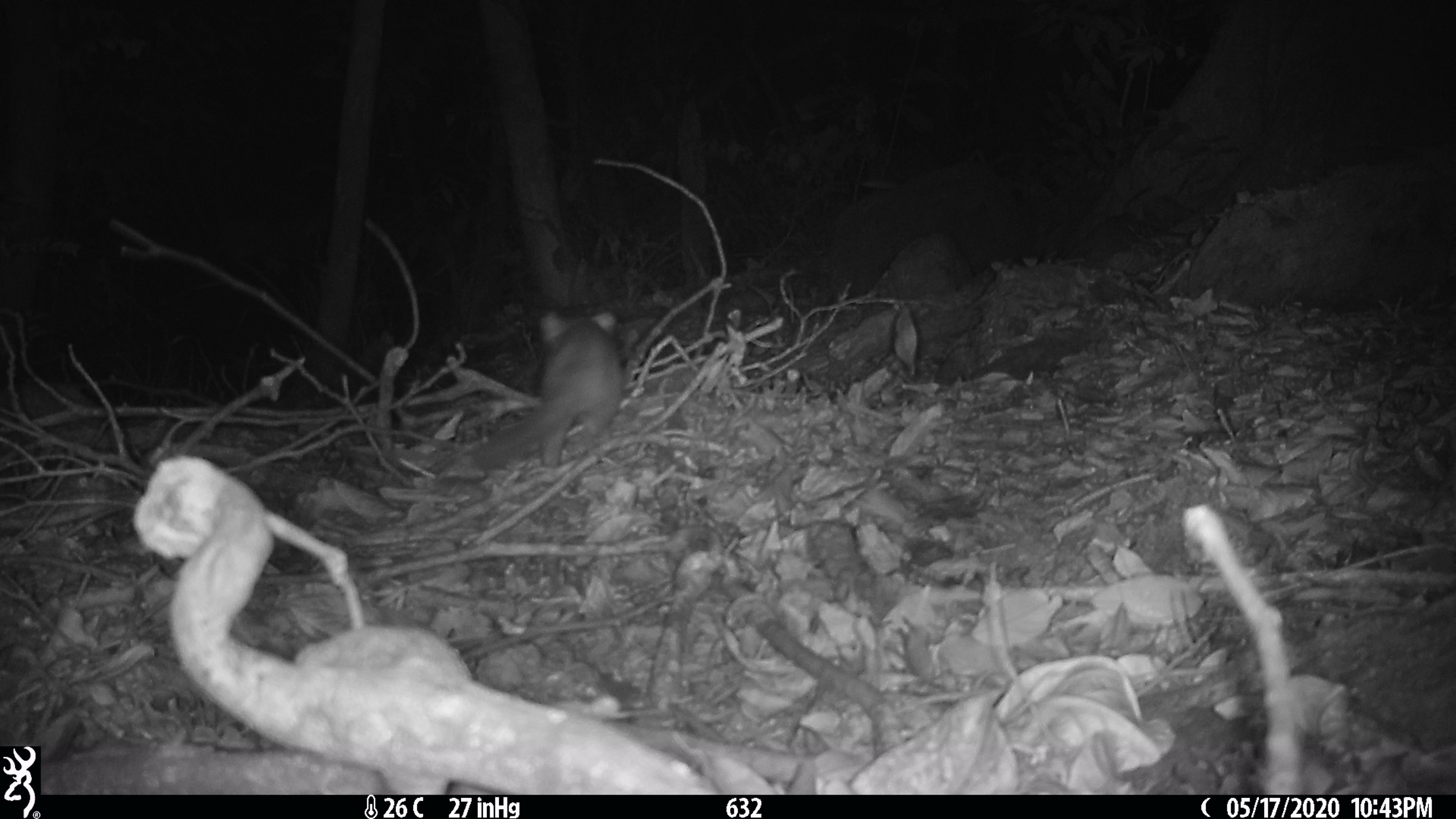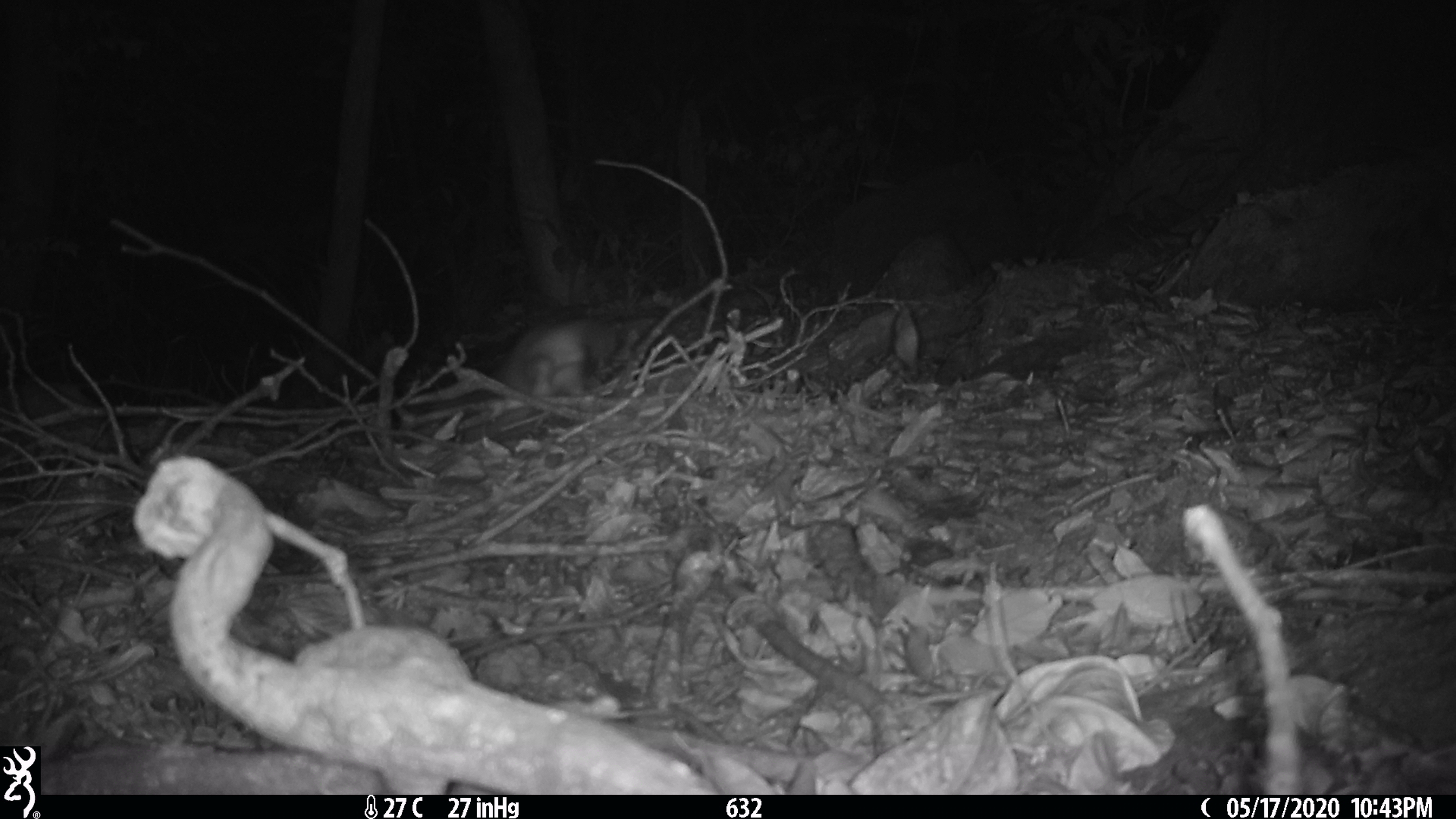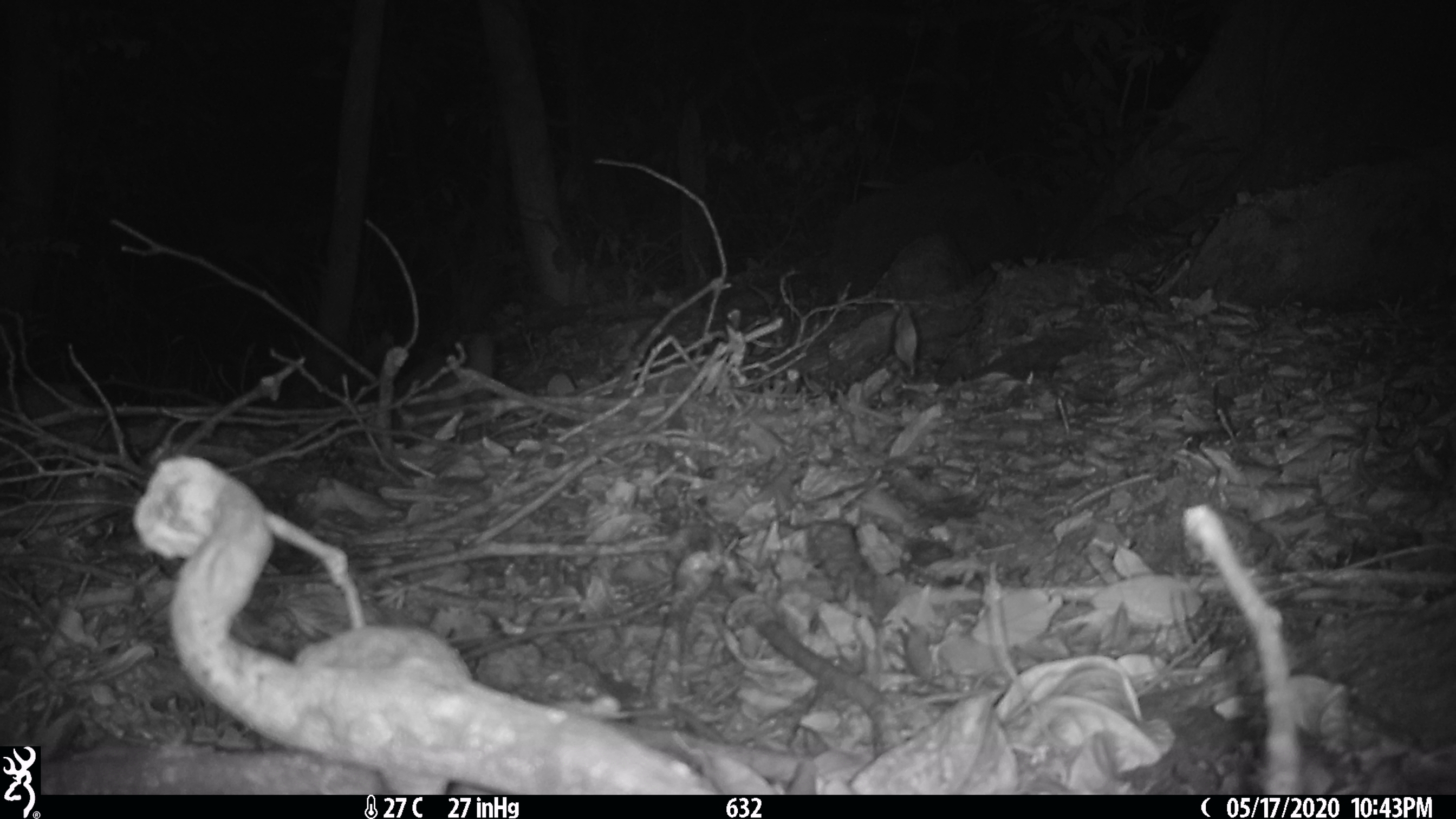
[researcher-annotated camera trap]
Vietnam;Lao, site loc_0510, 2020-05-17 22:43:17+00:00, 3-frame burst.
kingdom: Animalia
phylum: Chordata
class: Mammalia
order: Carnivora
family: Mustelidae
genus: Melogale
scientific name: Melogale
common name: ferret badger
Ferret badger (Melogale). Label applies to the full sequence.